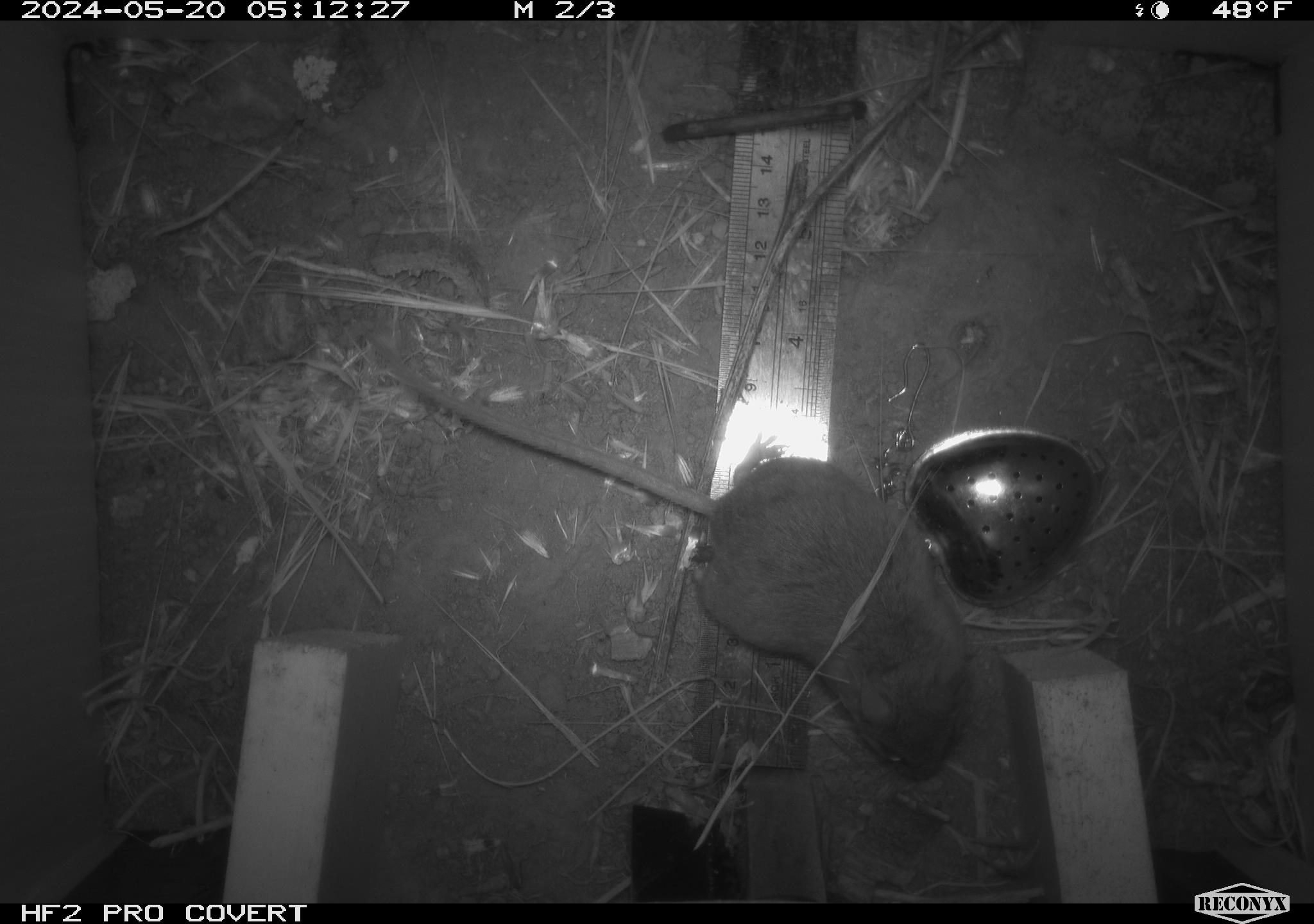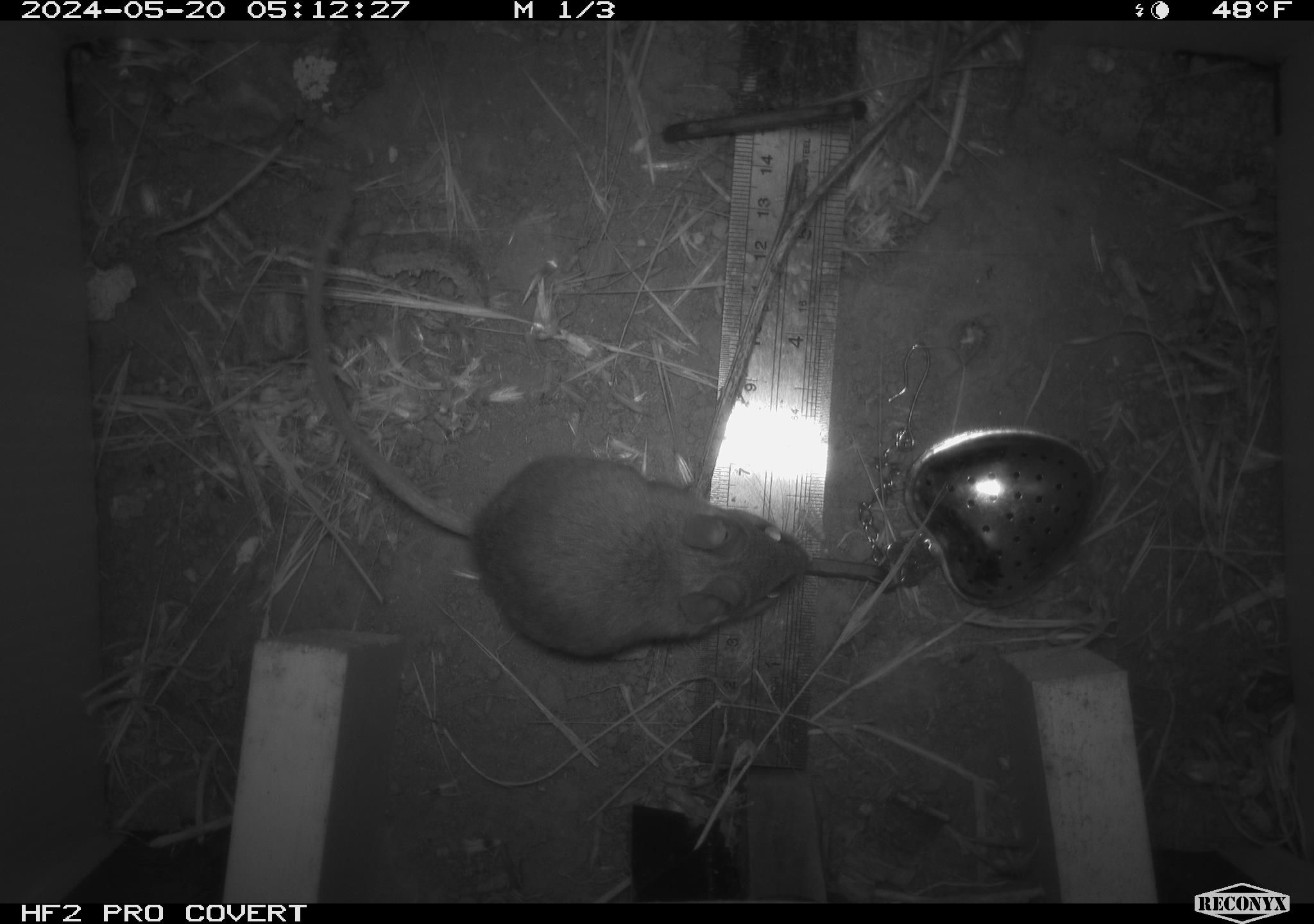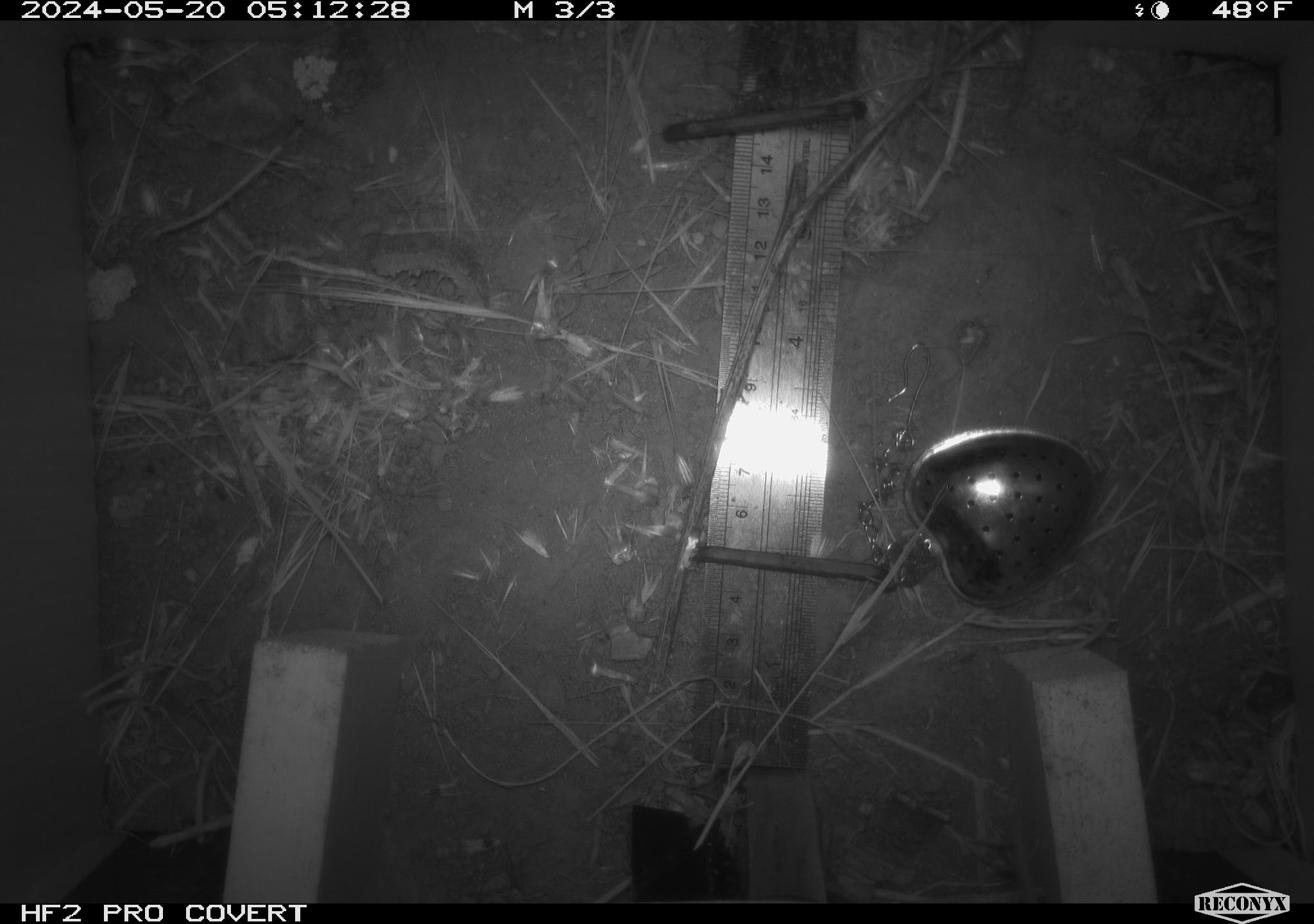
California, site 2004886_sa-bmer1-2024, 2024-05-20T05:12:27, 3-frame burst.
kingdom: Animalia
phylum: Chordata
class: Mammalia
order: Rodentia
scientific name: Rodentia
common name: mouse species